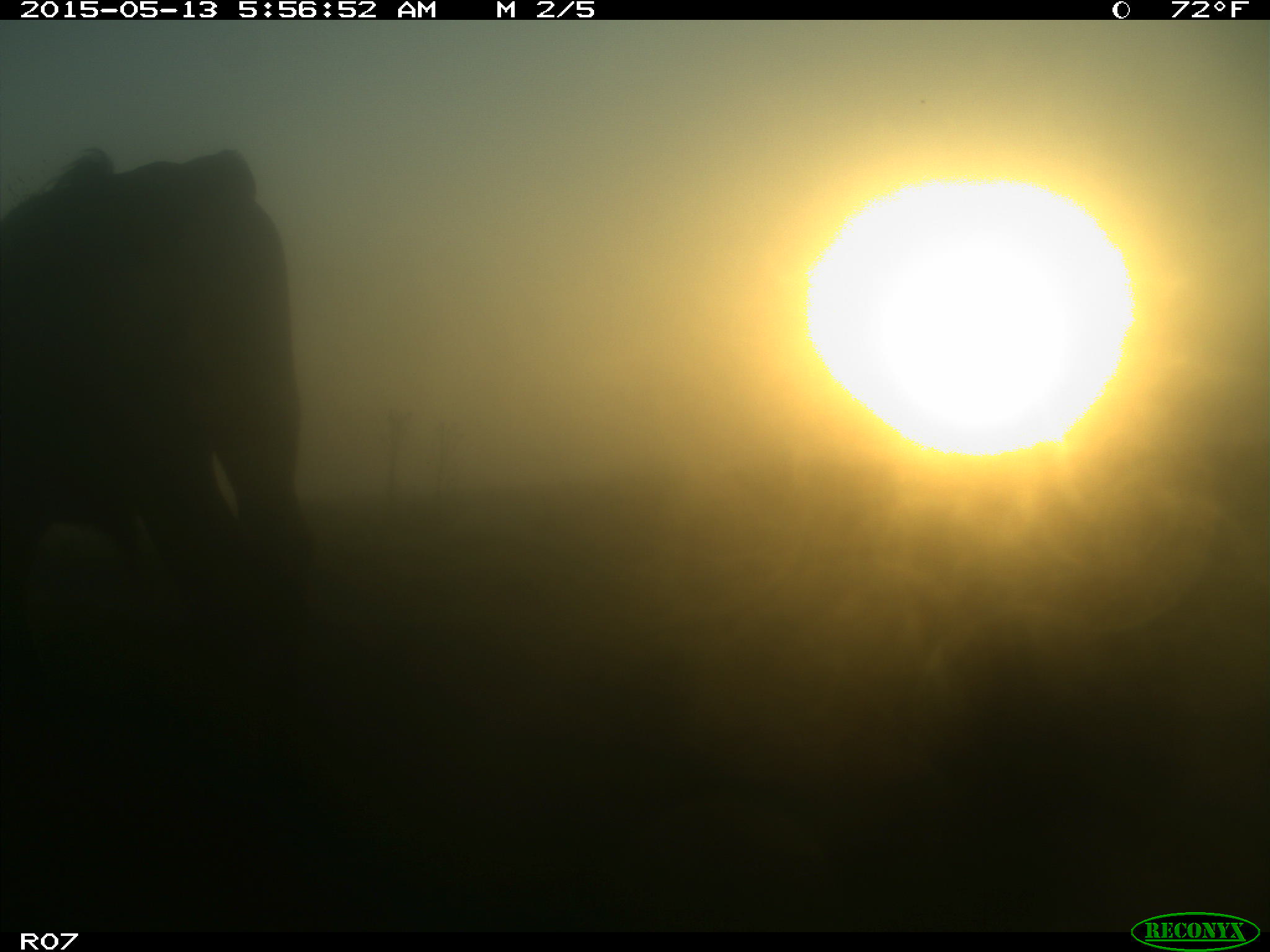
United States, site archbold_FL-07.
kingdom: Animalia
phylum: Chordata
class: Mammalia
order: Artiodactyla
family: Bovidae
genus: Bos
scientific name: Bos taurus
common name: domestic cow